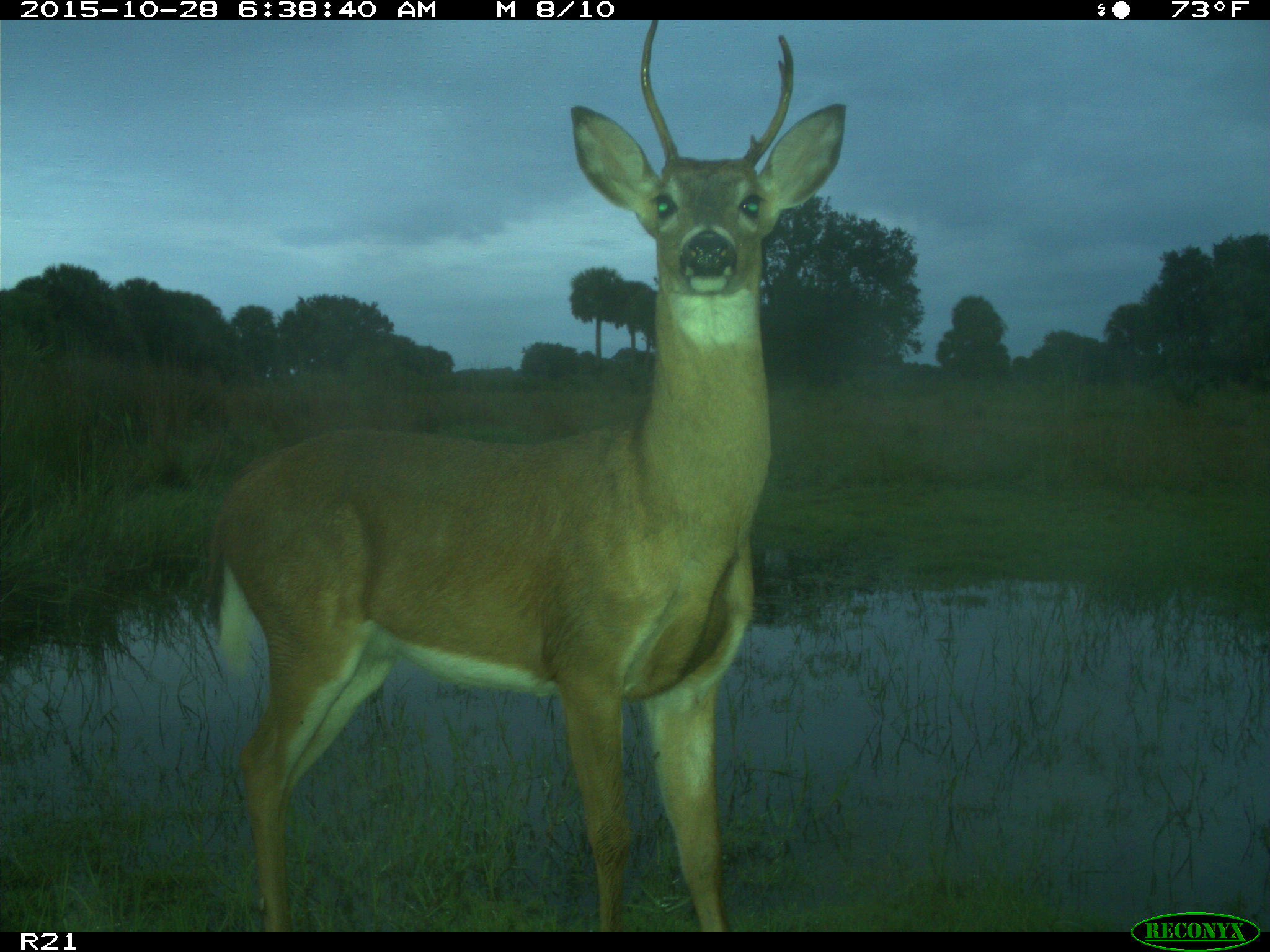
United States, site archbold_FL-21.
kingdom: Animalia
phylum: Chordata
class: Mammalia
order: Artiodactyla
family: Cervidae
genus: Odocoileus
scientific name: Odocoileus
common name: deer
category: unidentified deer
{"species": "unidentified deer (deer) (Odocoileus)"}